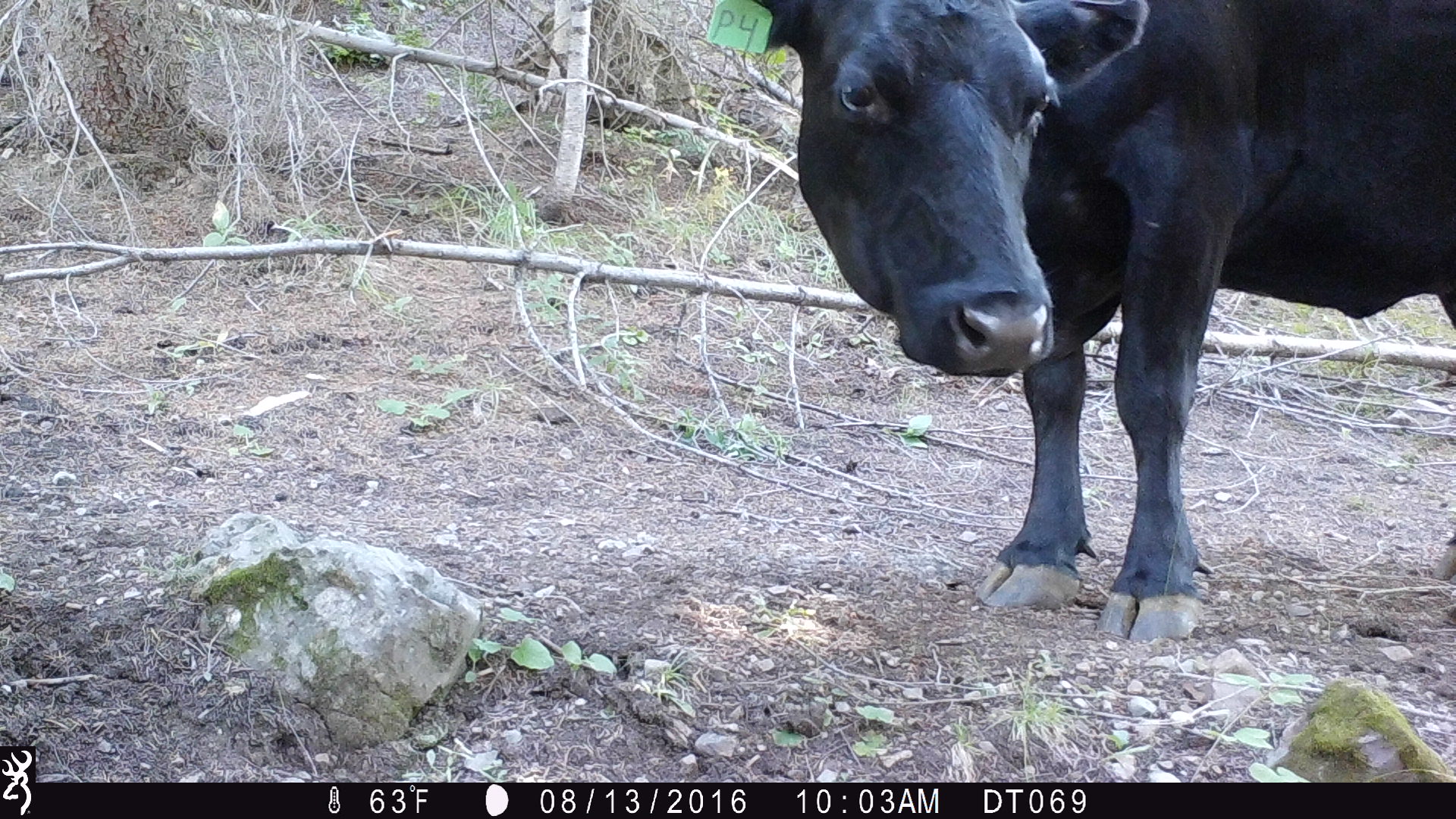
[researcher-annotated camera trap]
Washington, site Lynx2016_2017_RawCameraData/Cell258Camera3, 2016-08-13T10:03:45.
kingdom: Animalia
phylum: Chordata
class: Mammalia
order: Artiodactyla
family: Bovidae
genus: Bos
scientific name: Bos taurus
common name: domestic cattle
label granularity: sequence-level